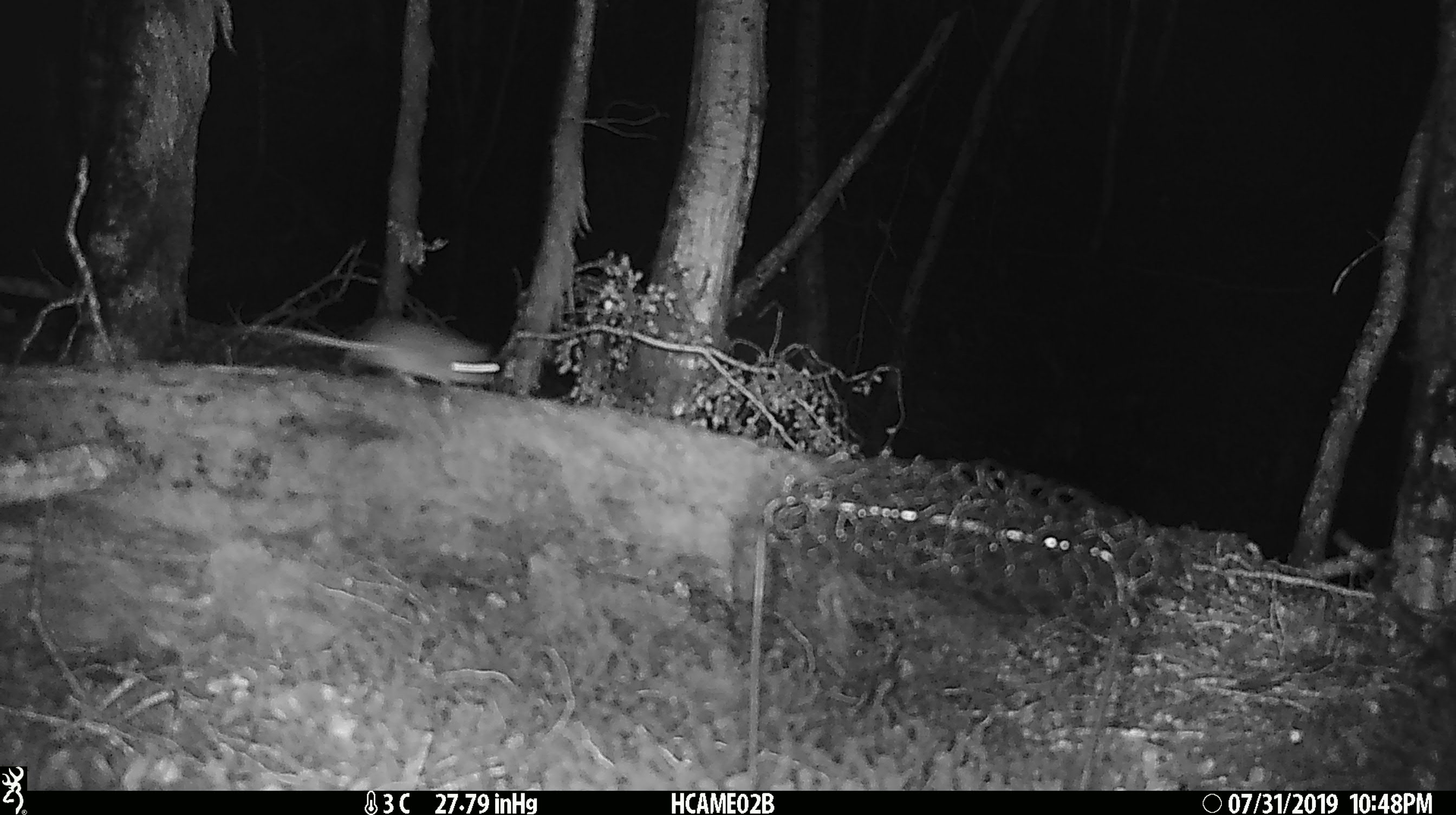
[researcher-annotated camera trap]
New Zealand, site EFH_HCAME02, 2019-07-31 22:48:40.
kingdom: Animalia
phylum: Chordata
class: Mammalia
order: Rodentia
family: Muridae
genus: Mus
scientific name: Mus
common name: mouse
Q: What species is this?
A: Mouse (Mus).